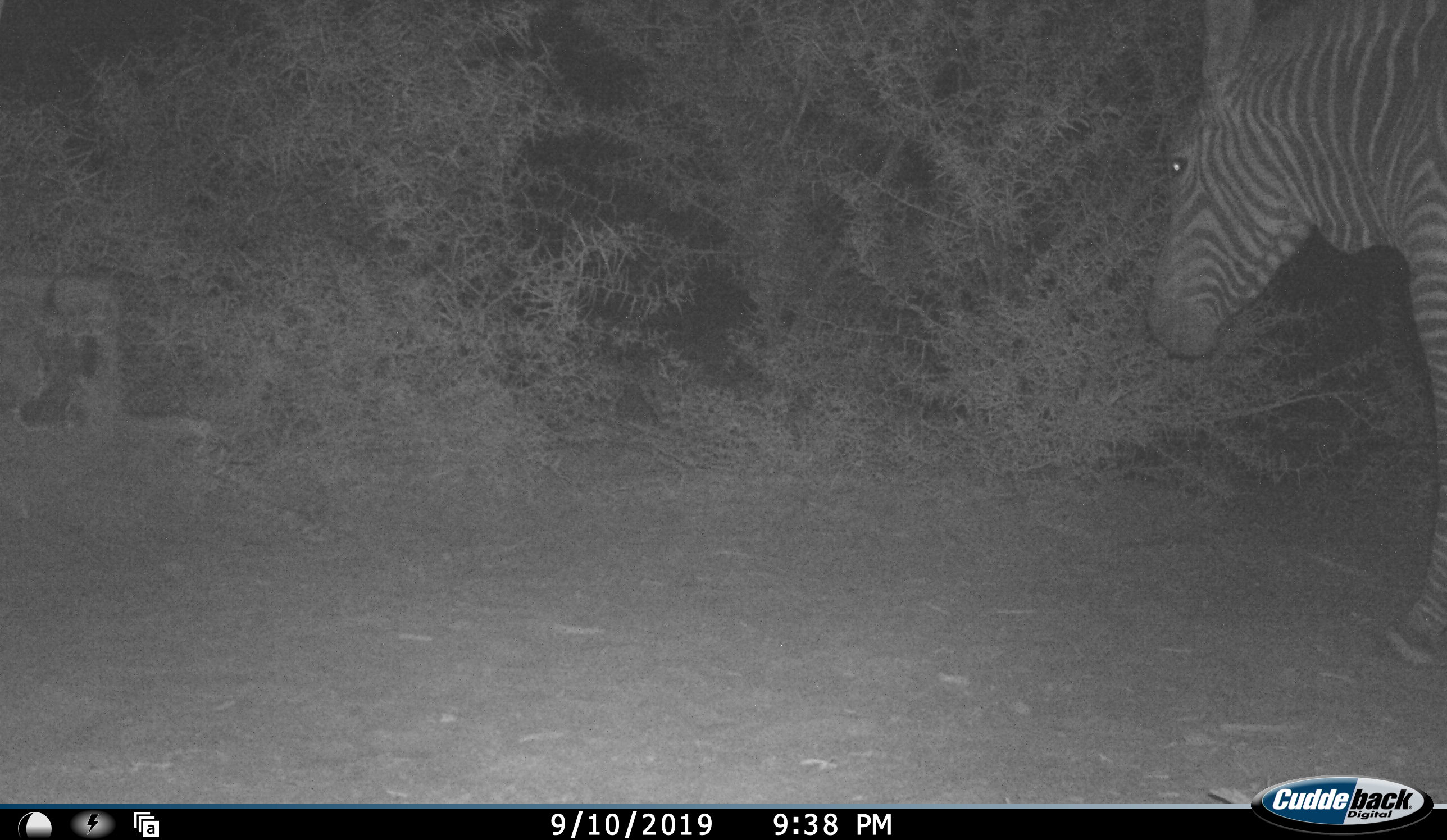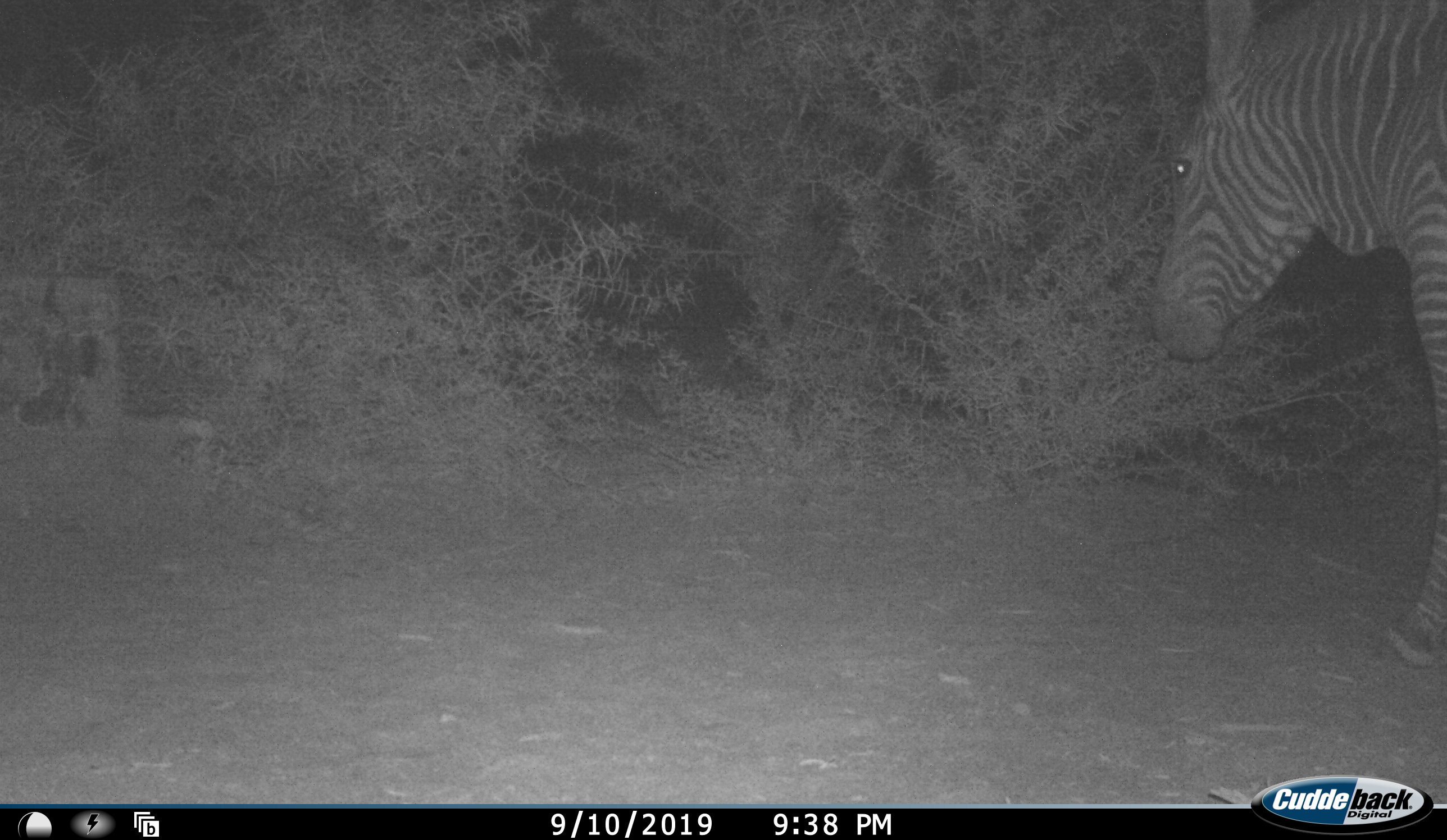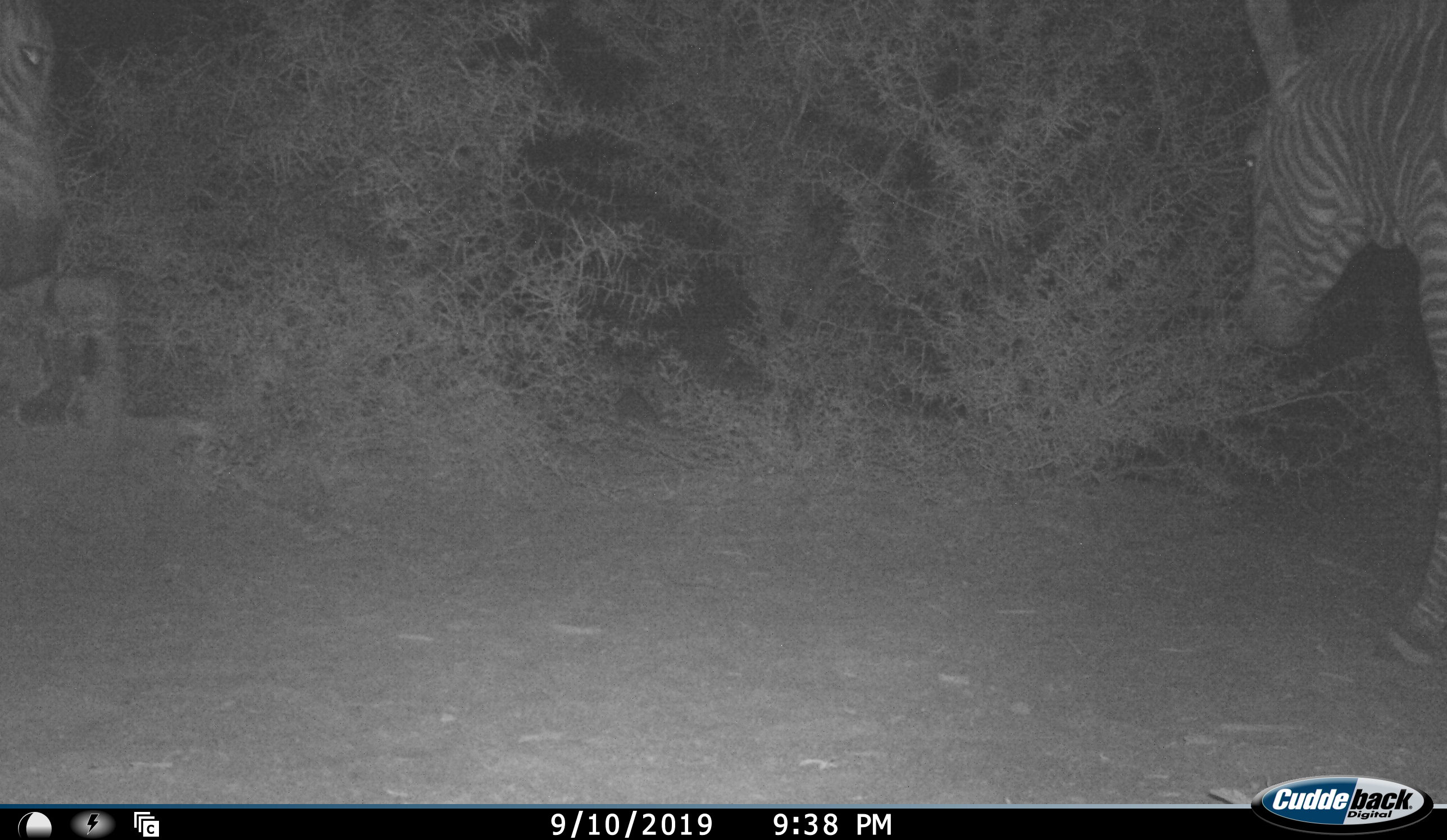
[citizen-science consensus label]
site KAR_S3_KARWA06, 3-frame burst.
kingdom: Animalia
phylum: Chordata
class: Mammalia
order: Perissodactyla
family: Equidae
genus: Equus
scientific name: Equus zebra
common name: mountain zebra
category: zebramountain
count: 2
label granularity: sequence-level